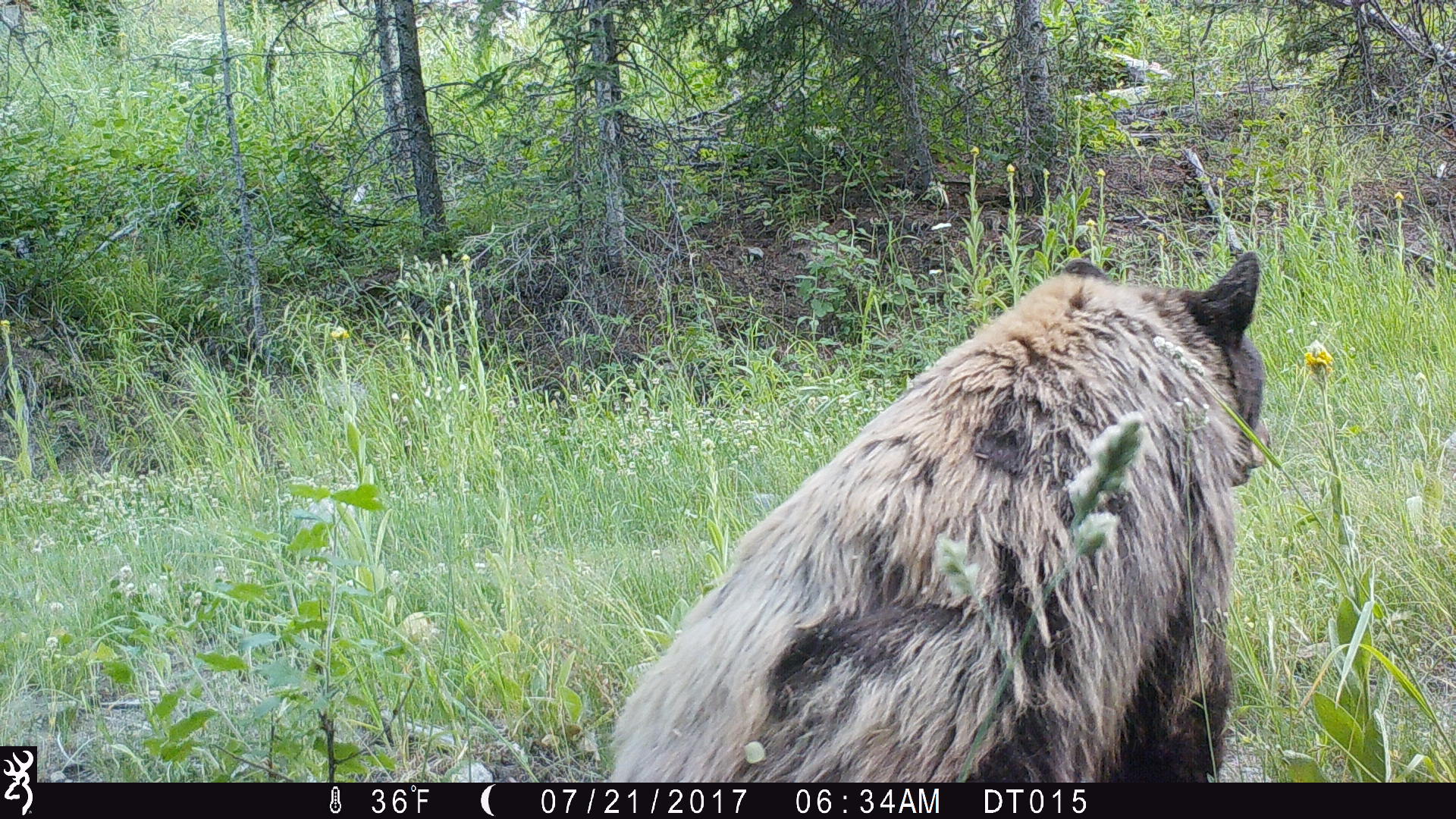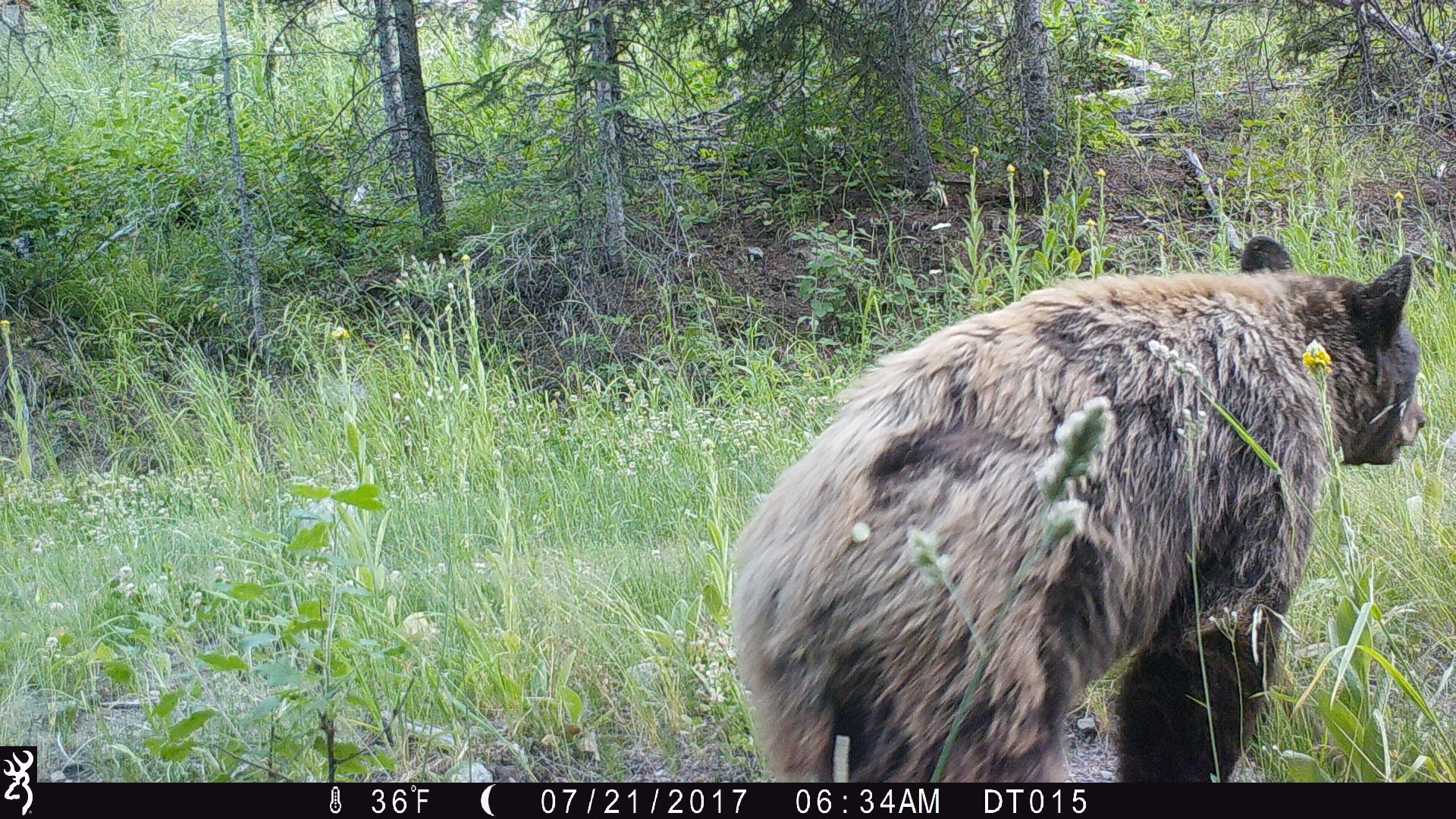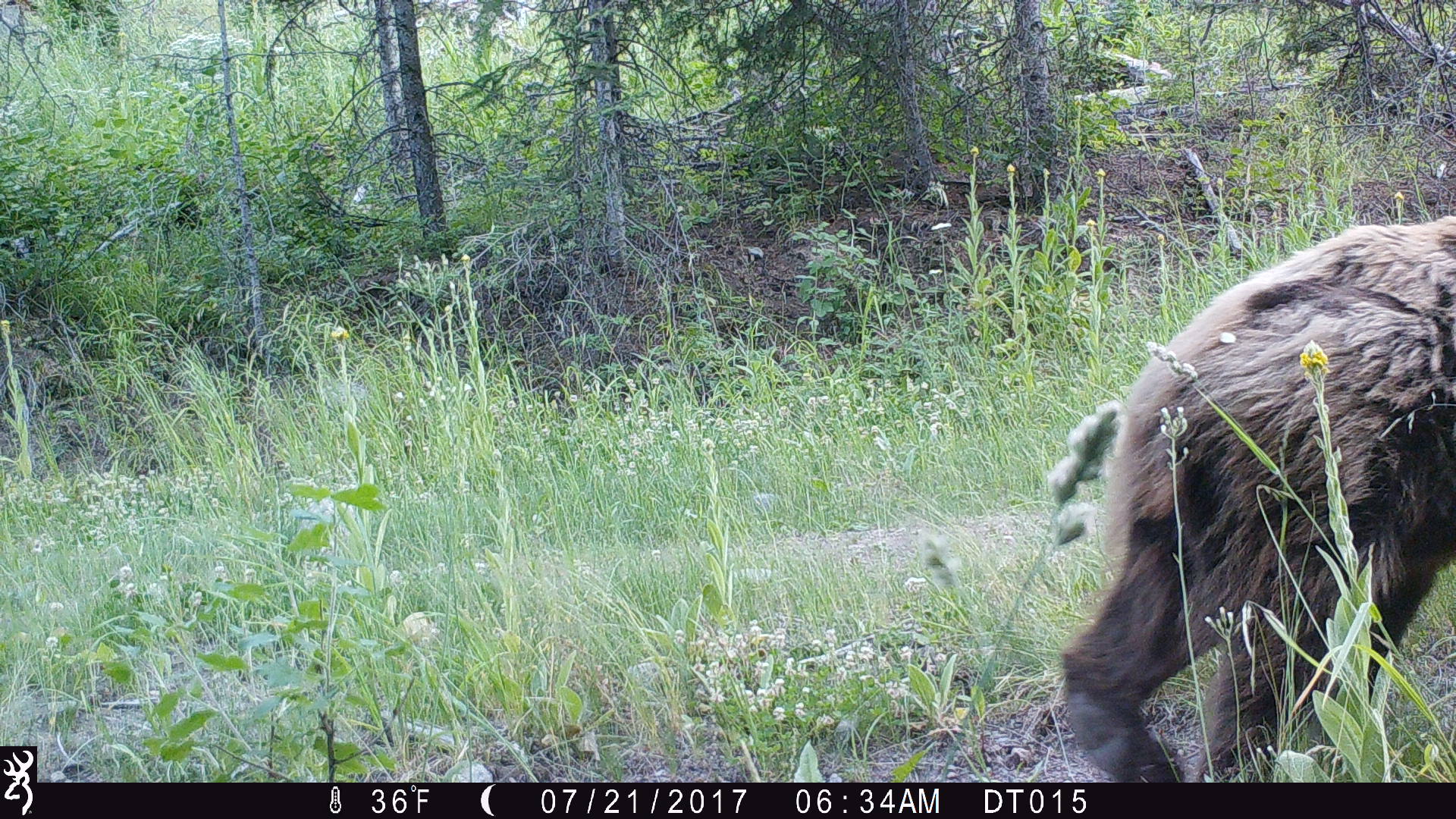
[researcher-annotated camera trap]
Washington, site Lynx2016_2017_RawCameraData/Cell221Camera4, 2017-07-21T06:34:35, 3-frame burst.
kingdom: Animalia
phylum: Chordata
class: Mammalia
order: Carnivora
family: Ursidae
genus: Ursus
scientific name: Ursus americanus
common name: american black bear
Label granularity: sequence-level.